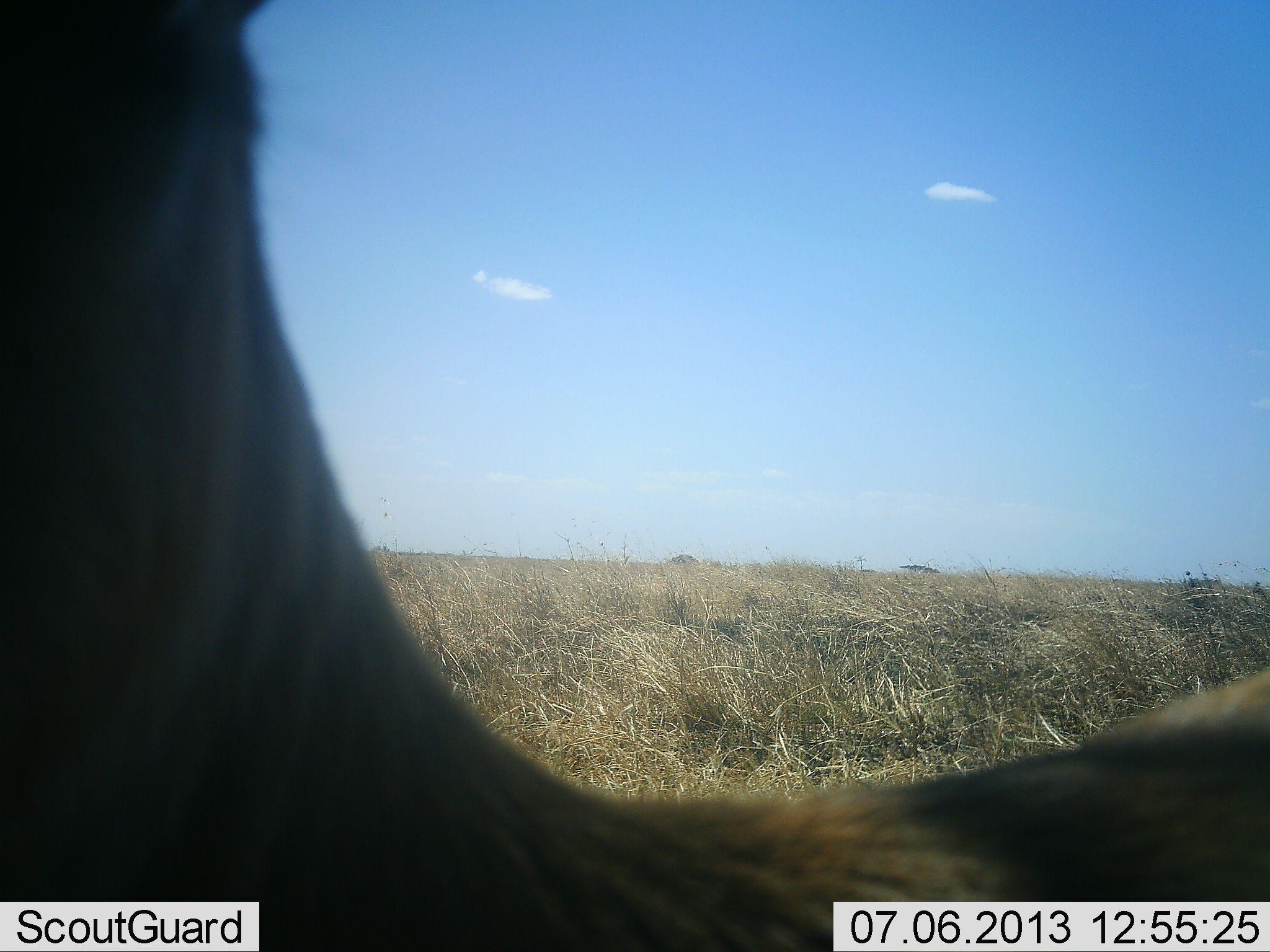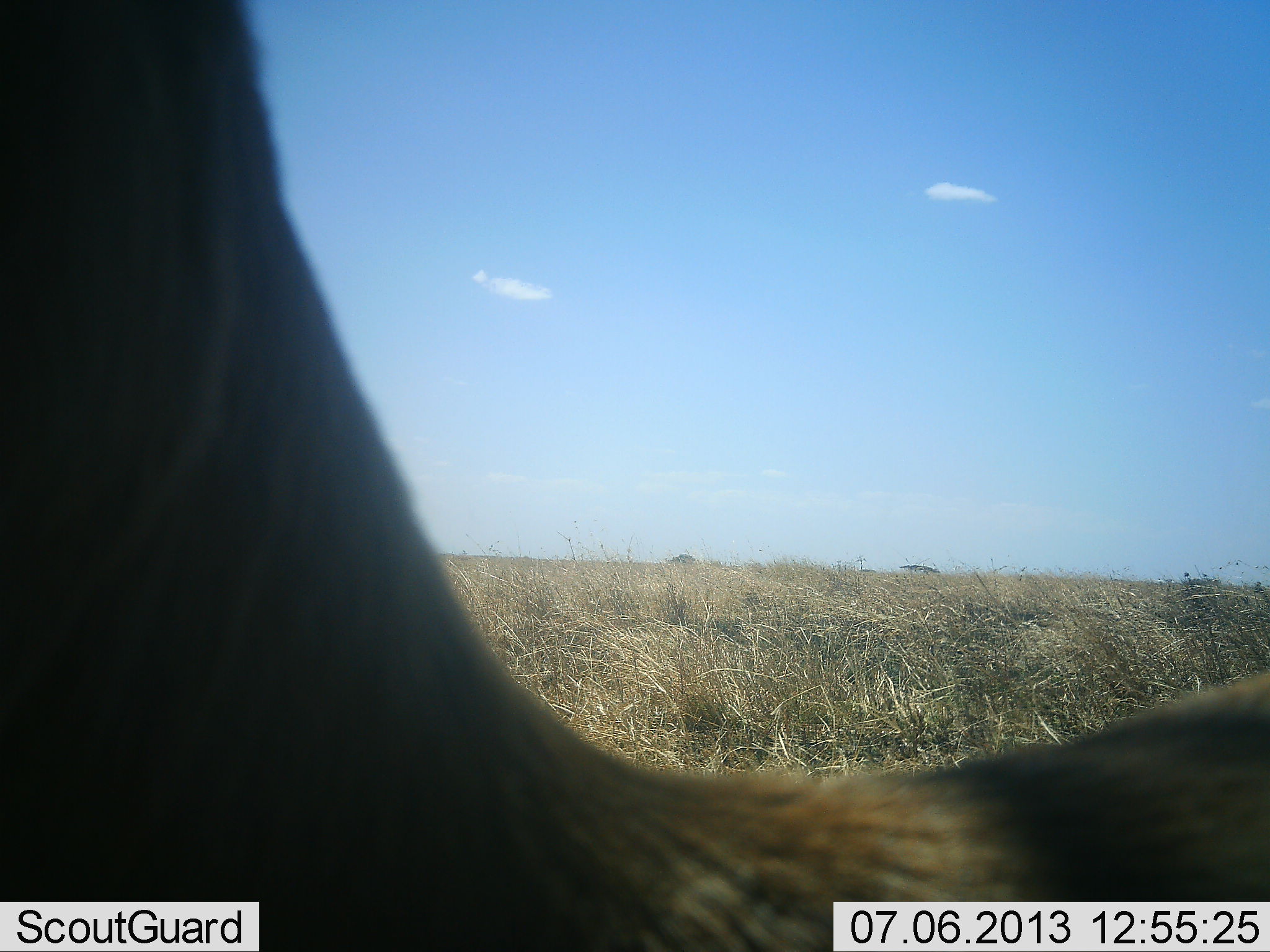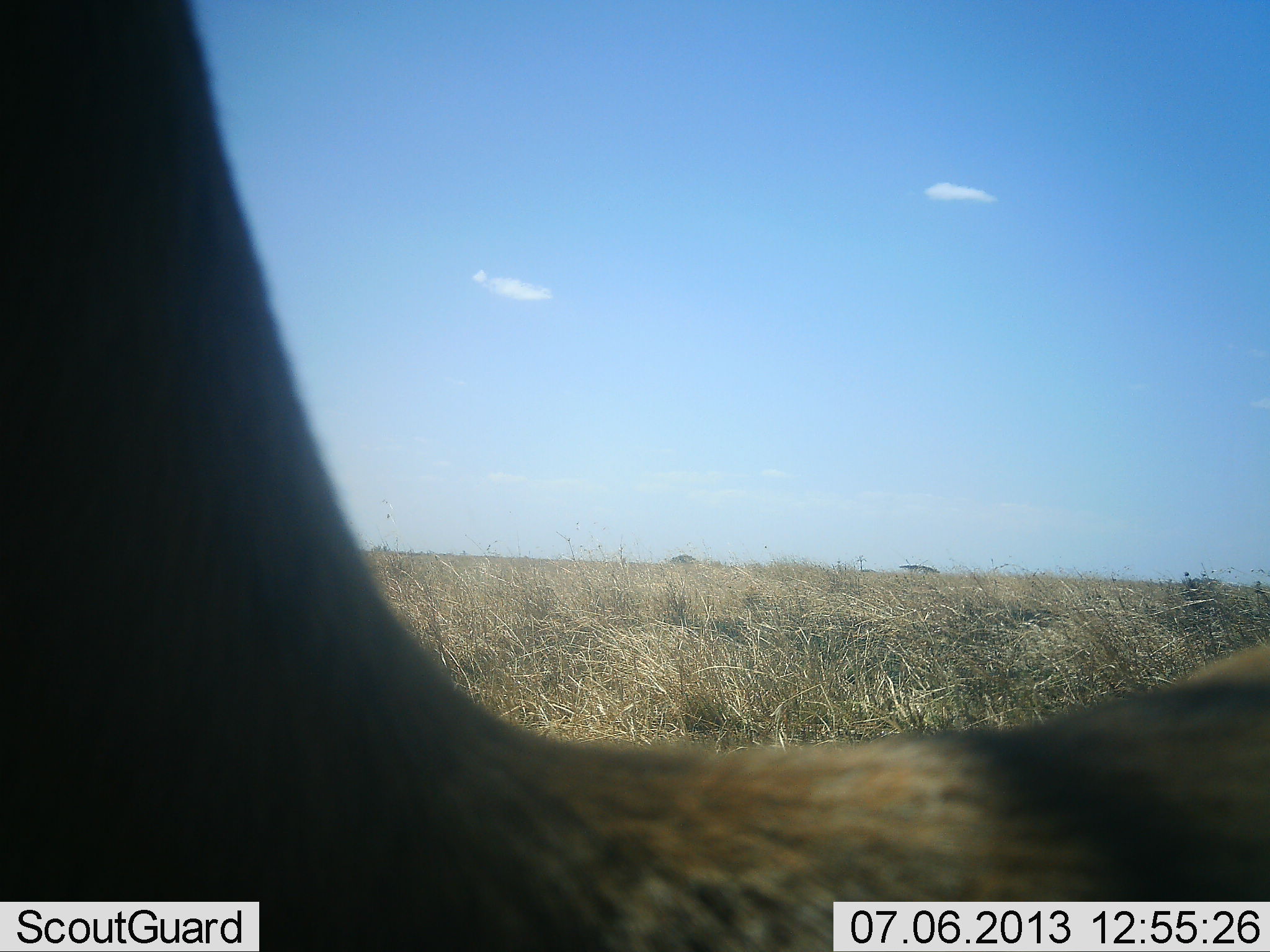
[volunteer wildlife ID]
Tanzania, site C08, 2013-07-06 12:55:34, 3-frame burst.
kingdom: Animalia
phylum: Chordata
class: Mammalia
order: Artiodactyla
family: Bovidae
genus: Eudorcas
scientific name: Eudorcas thomsonii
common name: thomson's gazelle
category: gazellethomsons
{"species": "gazellethomsons (thomson's gazelle) (Eudorcas thomsonii)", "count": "1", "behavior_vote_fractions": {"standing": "100%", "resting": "0%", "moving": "0%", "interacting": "0%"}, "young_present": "0%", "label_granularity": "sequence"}